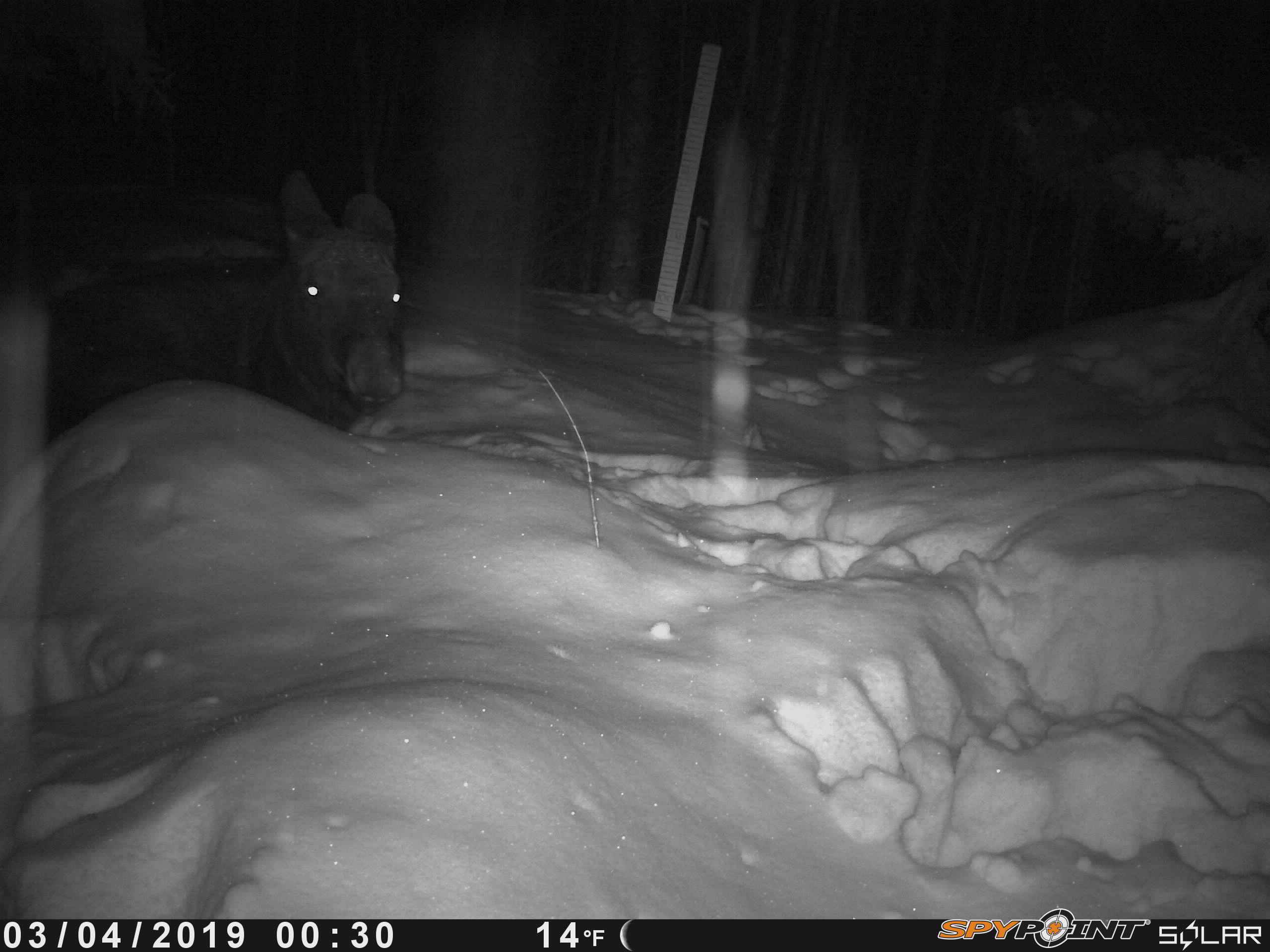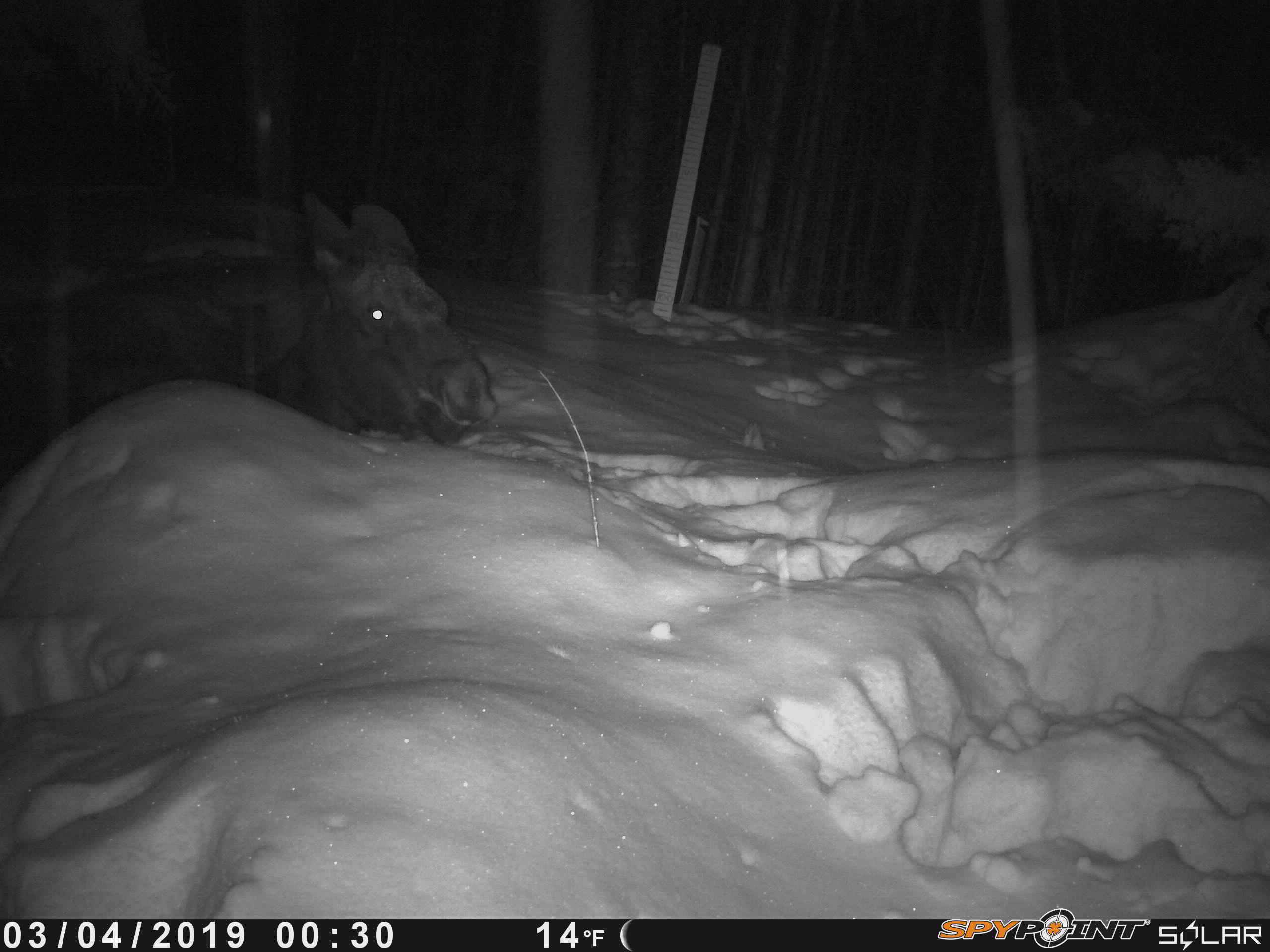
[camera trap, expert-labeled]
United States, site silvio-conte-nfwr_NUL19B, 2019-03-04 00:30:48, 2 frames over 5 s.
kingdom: Animalia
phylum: Chordata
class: Mammalia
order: Artiodactyla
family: Cervidae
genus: Alces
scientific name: Alces alces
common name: moose